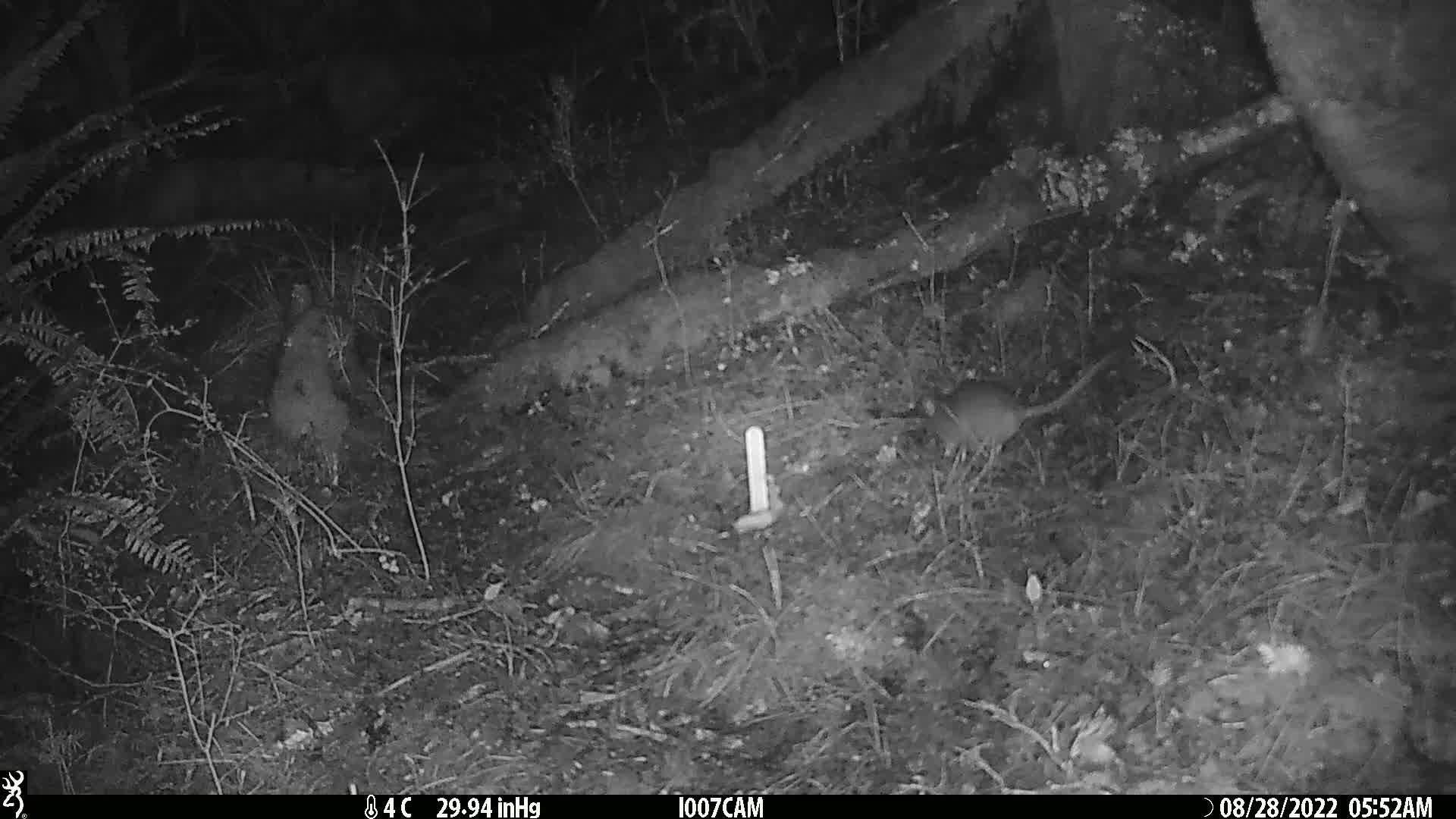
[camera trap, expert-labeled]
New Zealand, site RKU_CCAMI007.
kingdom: Animalia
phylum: Chordata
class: Mammalia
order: Rodentia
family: Muridae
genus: Rattus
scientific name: Rattus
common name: rat